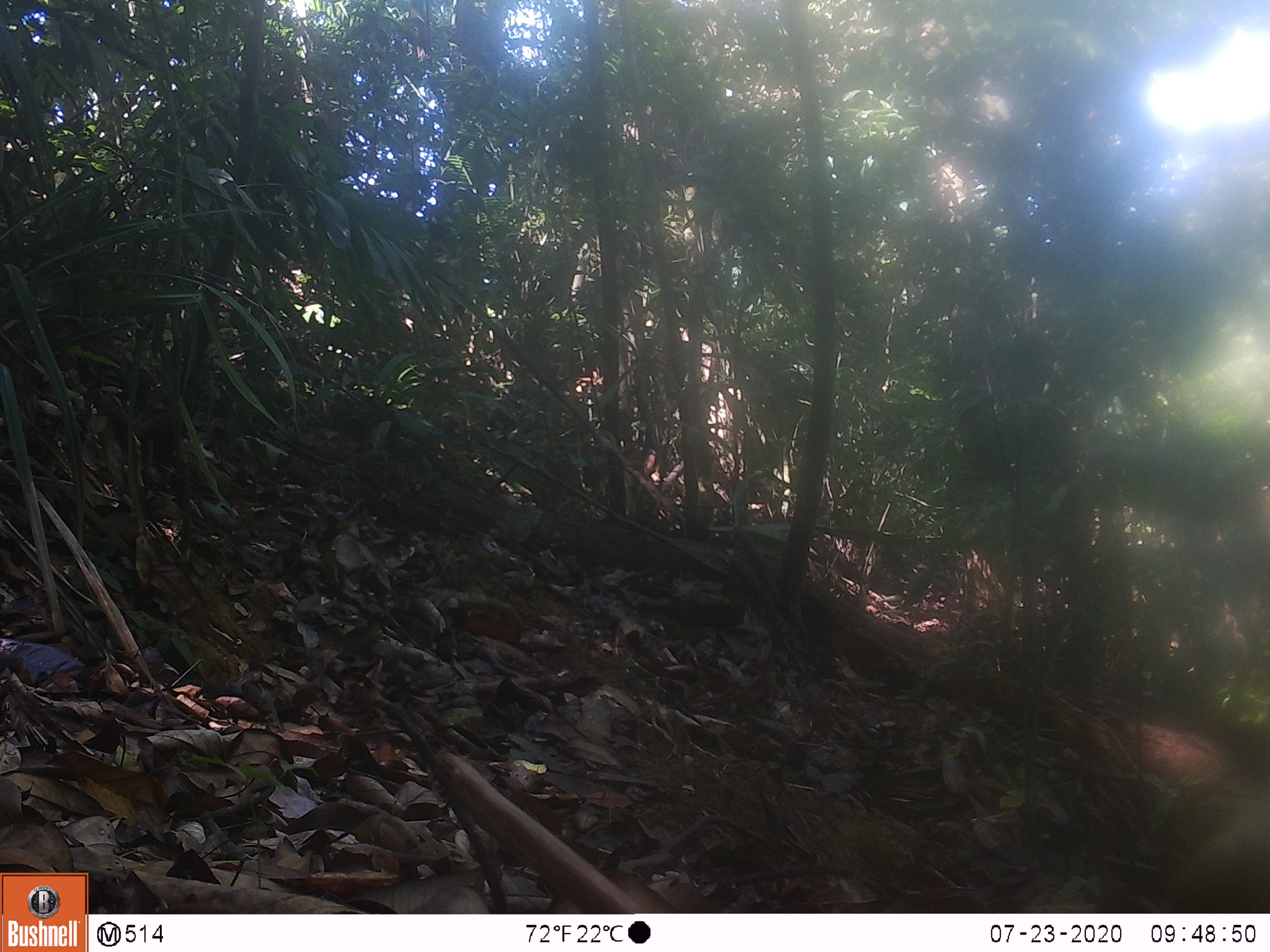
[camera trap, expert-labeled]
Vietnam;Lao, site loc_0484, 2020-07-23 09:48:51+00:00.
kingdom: Animalia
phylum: Chordata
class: Aves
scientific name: Aves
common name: bird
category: unidentified bird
Unidentified bird (bird) (Aves). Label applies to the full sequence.